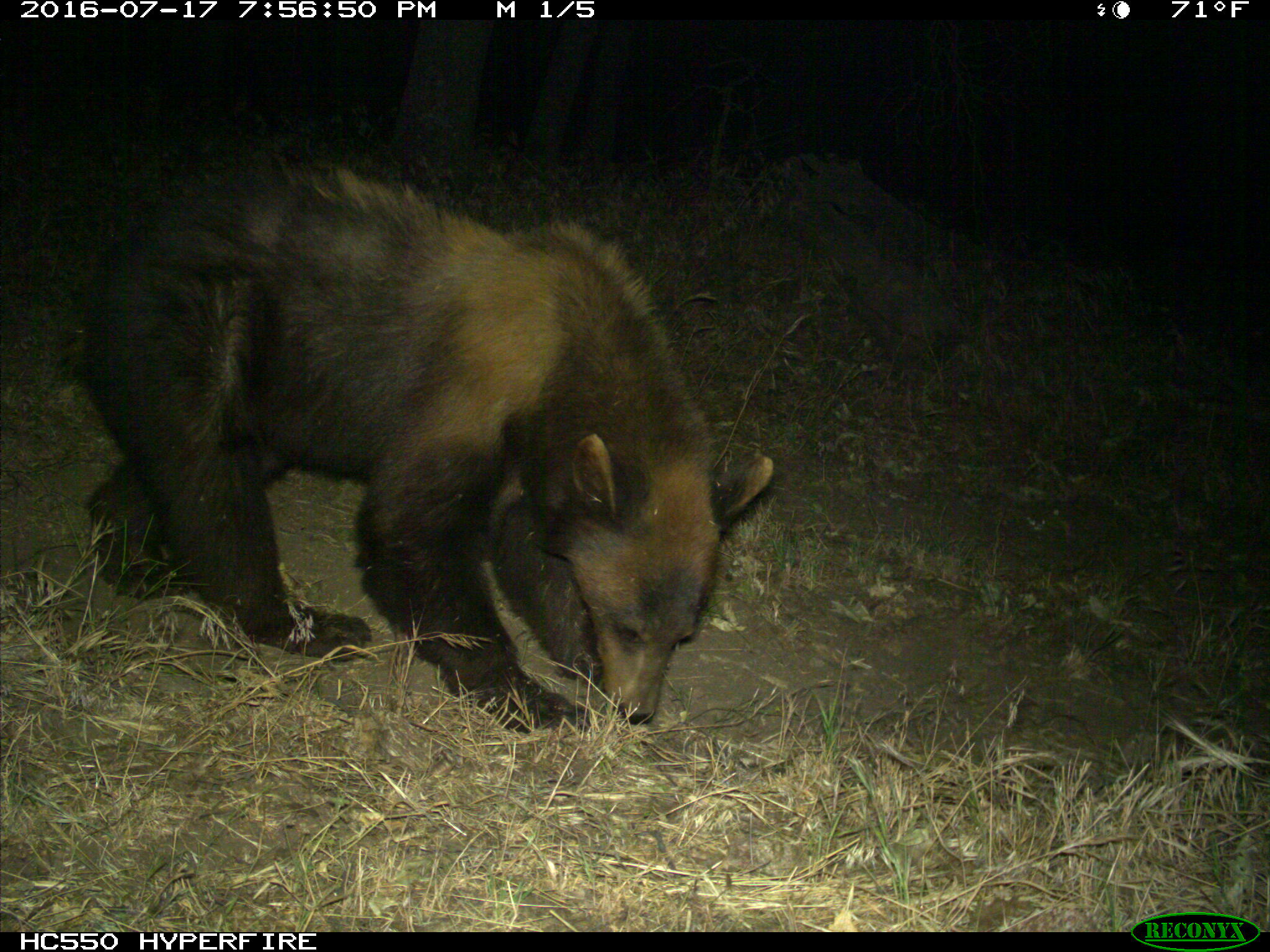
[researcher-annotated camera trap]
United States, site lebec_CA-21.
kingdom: Animalia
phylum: Chordata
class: Mammalia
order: Carnivora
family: Ursidae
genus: Ursus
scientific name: Ursus americanus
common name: american black bear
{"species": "Ursus americanus (american black bear)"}